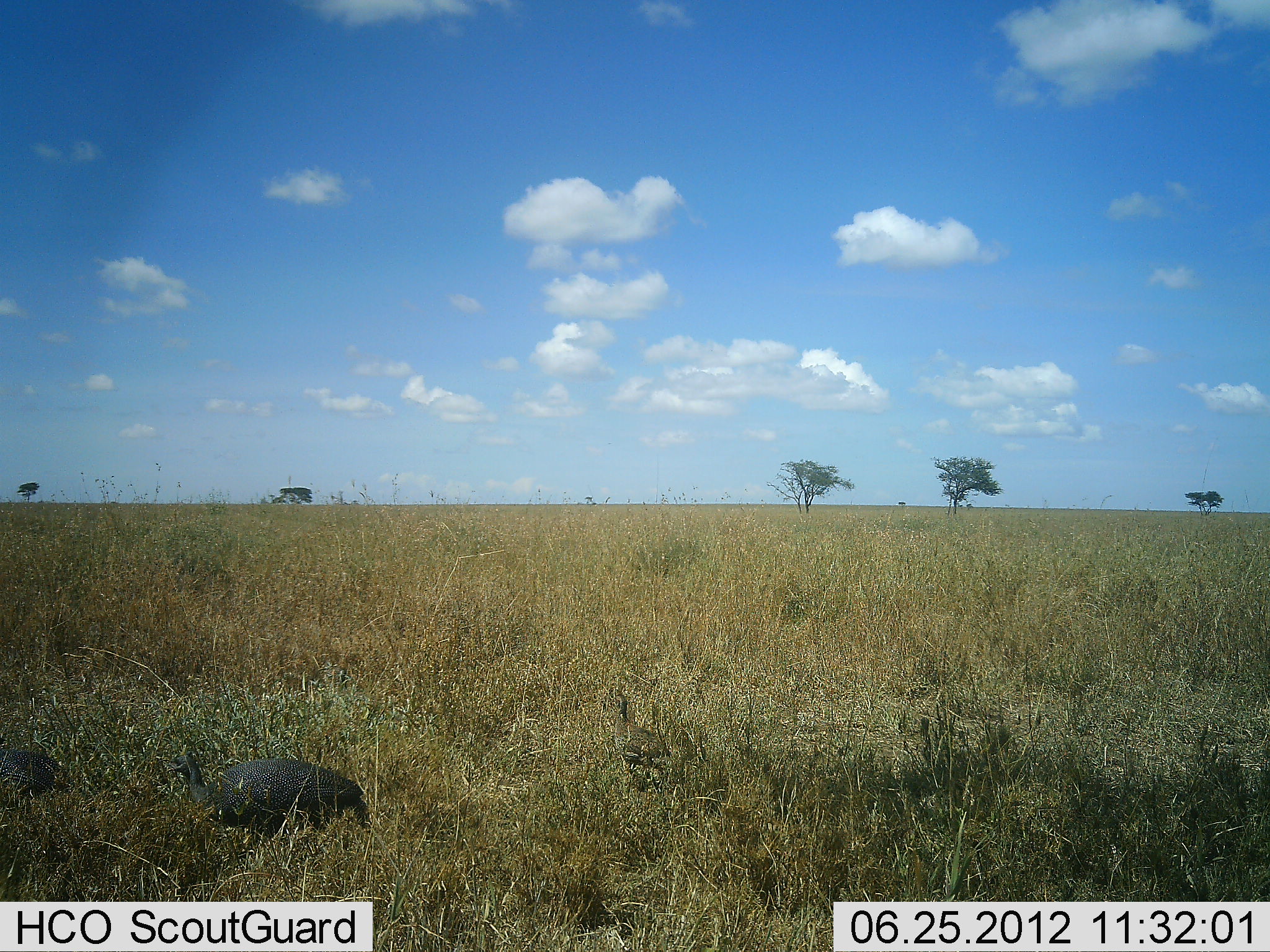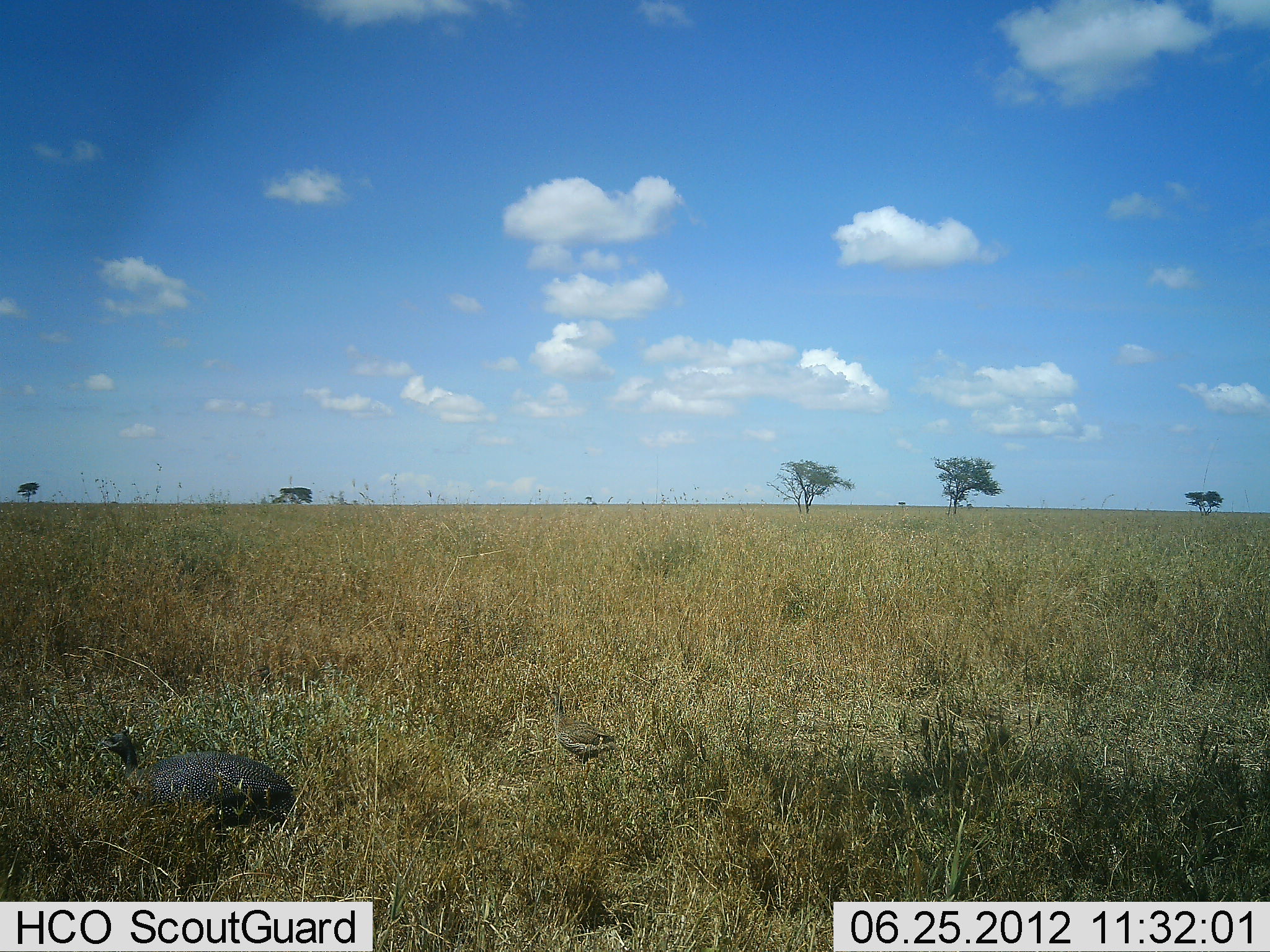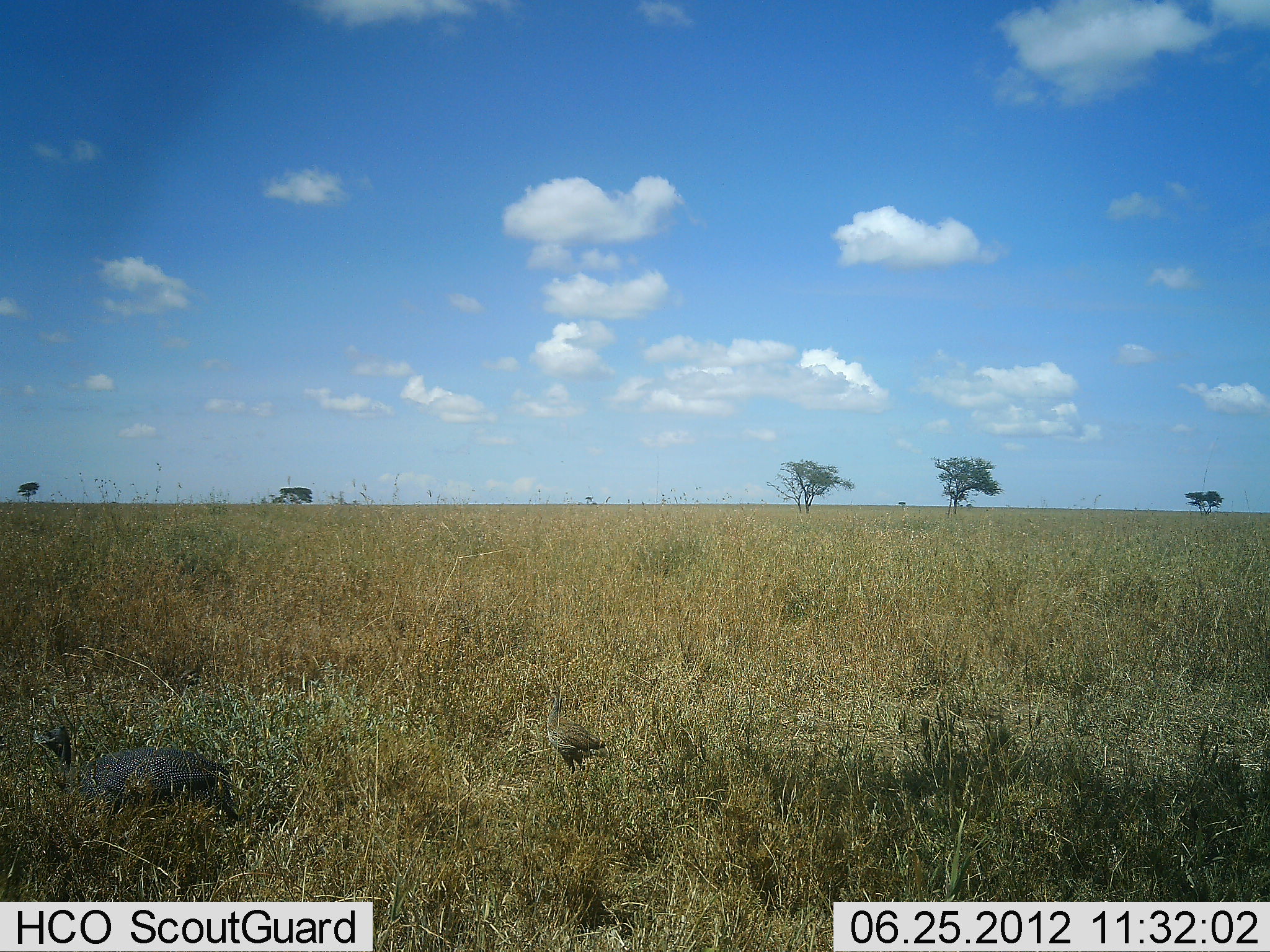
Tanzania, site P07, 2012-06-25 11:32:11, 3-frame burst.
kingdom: Animalia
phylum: Chordata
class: Aves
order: Galliformes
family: Numididae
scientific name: Numididae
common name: guinea fowl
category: guineafowl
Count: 4.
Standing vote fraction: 20%.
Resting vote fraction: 0%.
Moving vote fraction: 80%.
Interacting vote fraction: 0%.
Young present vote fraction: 40%.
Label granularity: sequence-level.